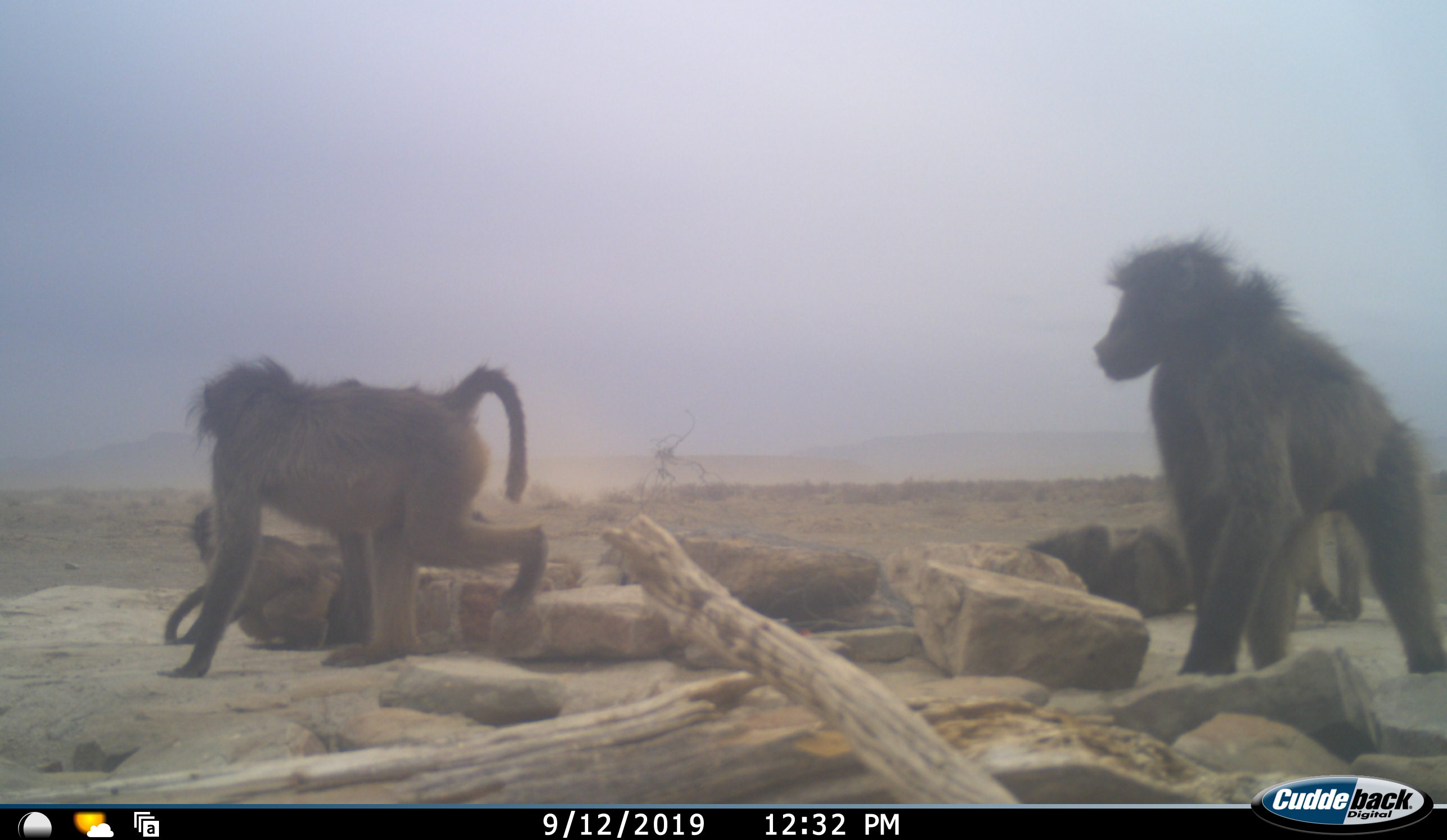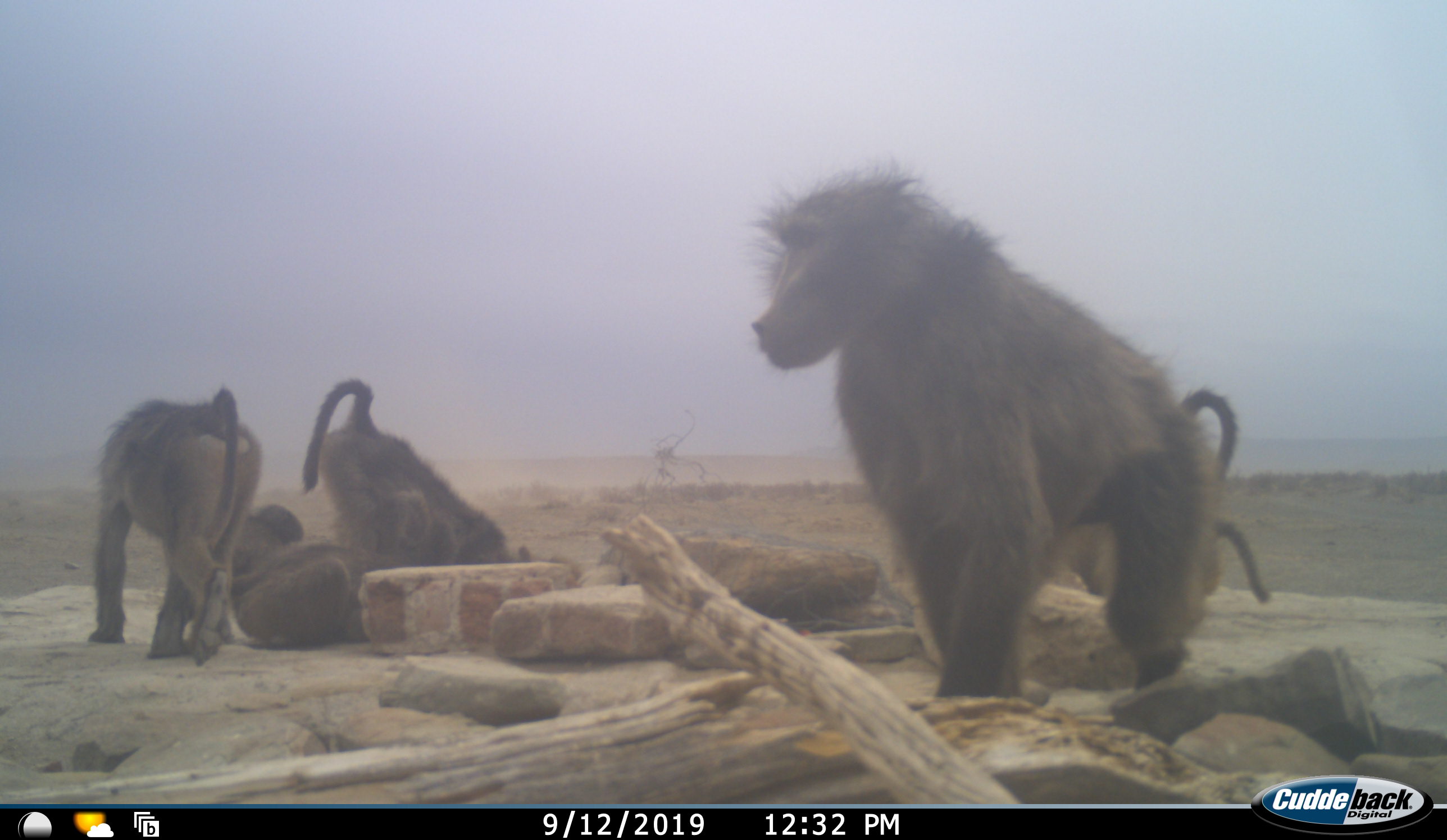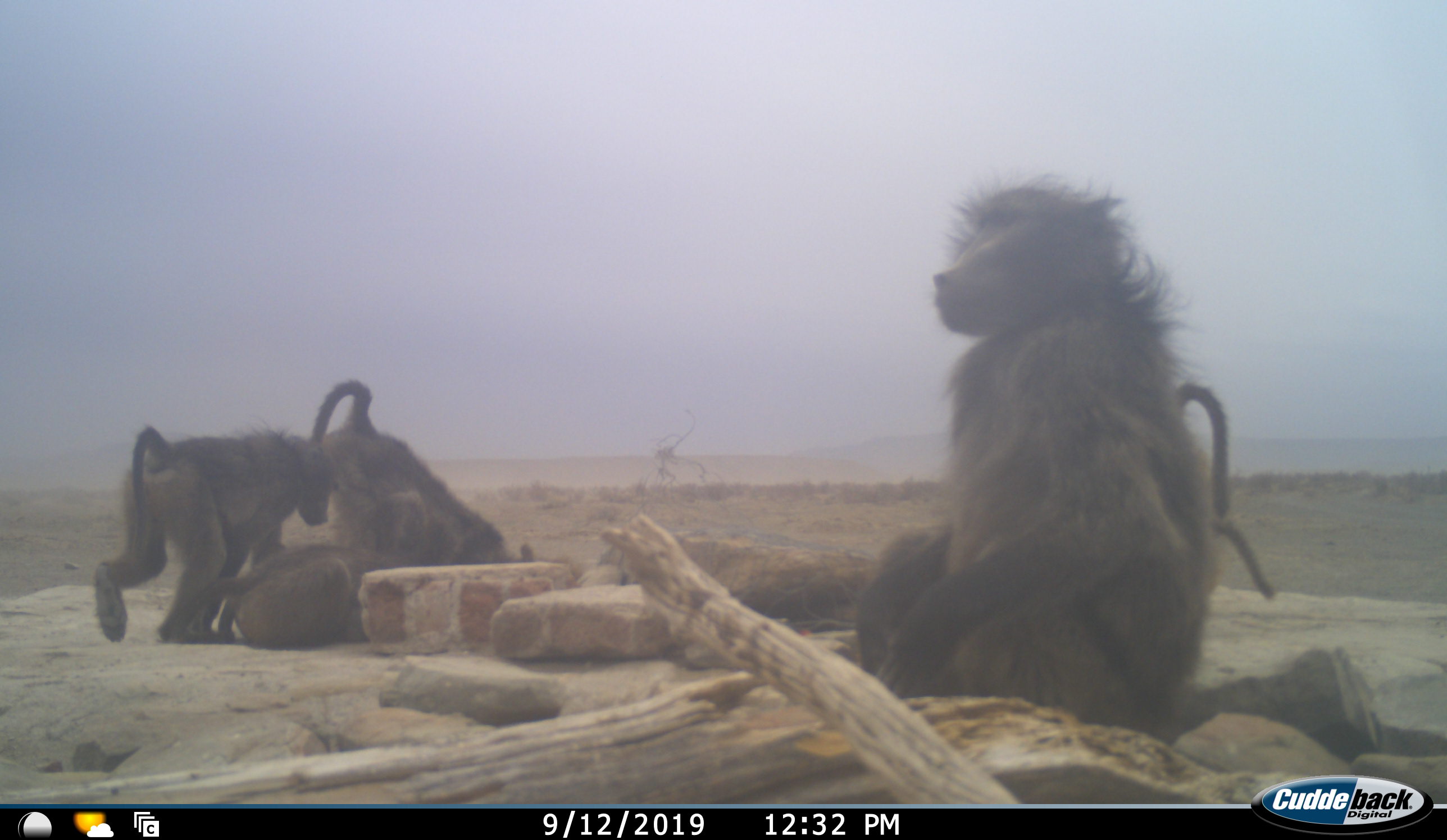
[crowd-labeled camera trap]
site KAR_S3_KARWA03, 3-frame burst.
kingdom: Animalia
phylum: Chordata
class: Mammalia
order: Primates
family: Cercopithecidae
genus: Papio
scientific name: Papio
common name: baboon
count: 5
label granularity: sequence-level